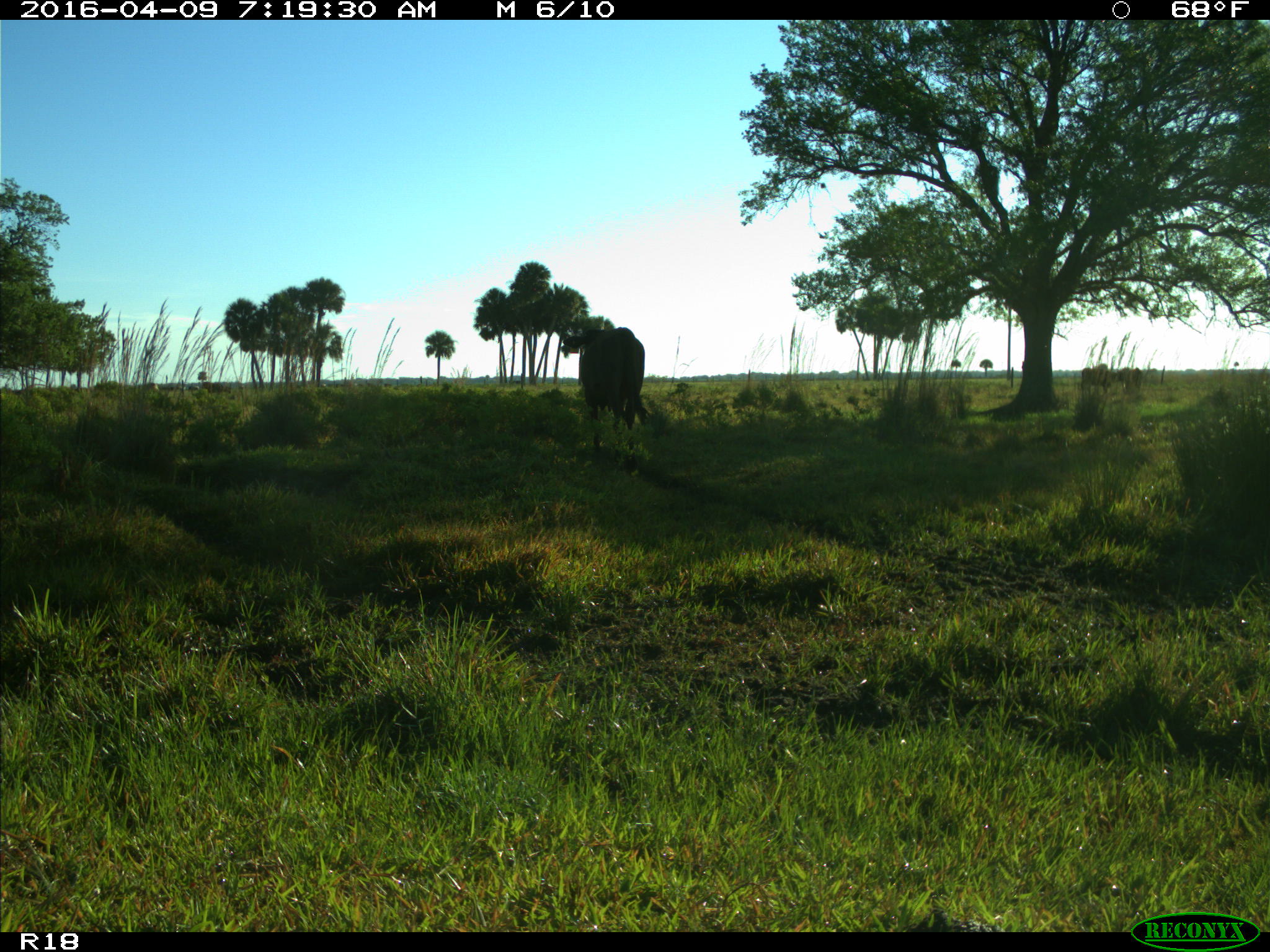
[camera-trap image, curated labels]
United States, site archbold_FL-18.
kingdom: Animalia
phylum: Chordata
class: Mammalia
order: Artiodactyla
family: Bovidae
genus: Bos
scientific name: Bos taurus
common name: domestic cow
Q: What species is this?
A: Bos taurus (domestic cow).